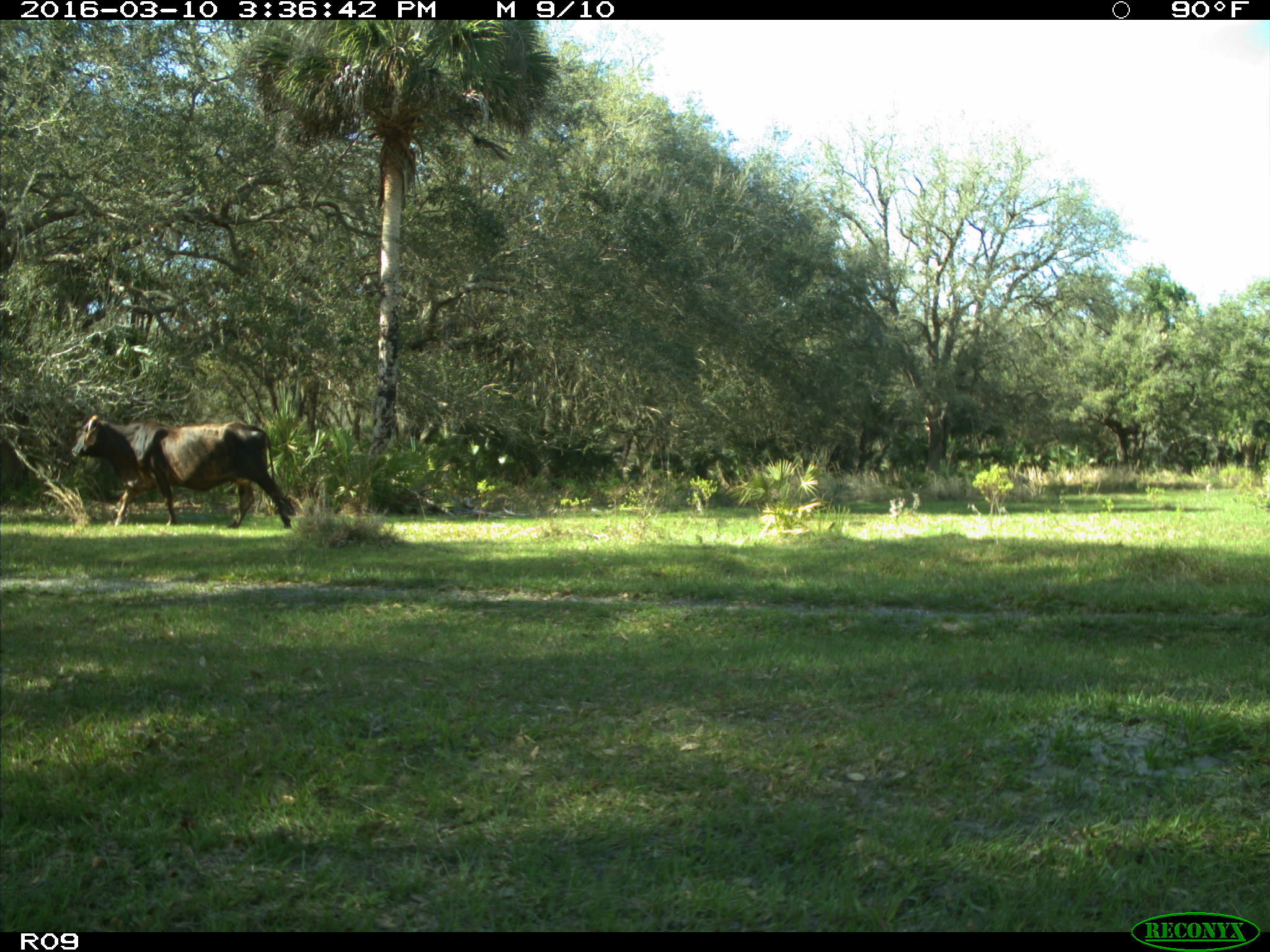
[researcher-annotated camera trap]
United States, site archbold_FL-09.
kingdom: Animalia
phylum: Chordata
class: Mammalia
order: Artiodactyla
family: Bovidae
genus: Bos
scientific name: Bos taurus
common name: domestic cow